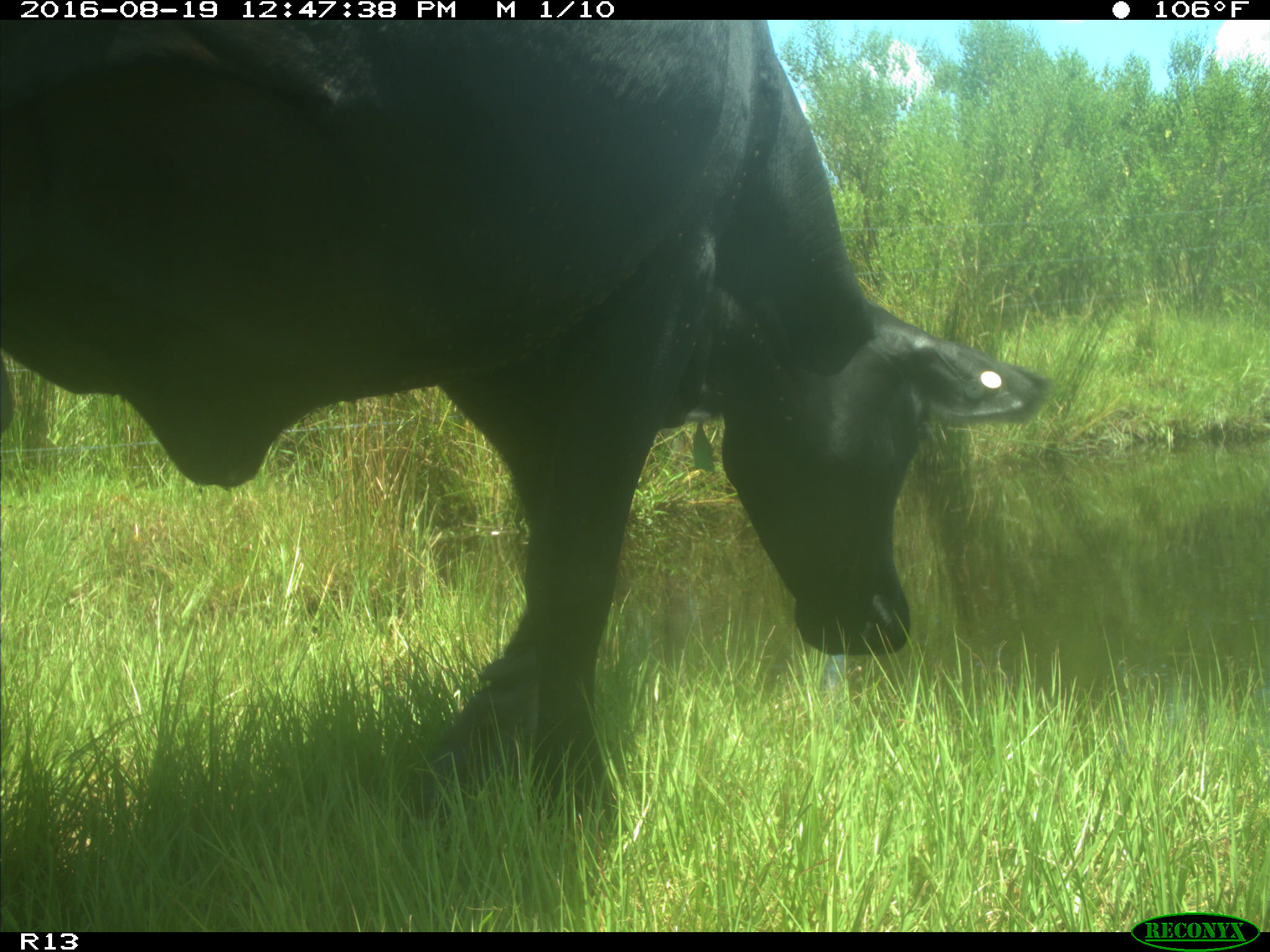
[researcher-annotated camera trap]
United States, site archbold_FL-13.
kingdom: Animalia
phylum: Chordata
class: Mammalia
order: Artiodactyla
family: Bovidae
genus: Bos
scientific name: Bos taurus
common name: domestic cow